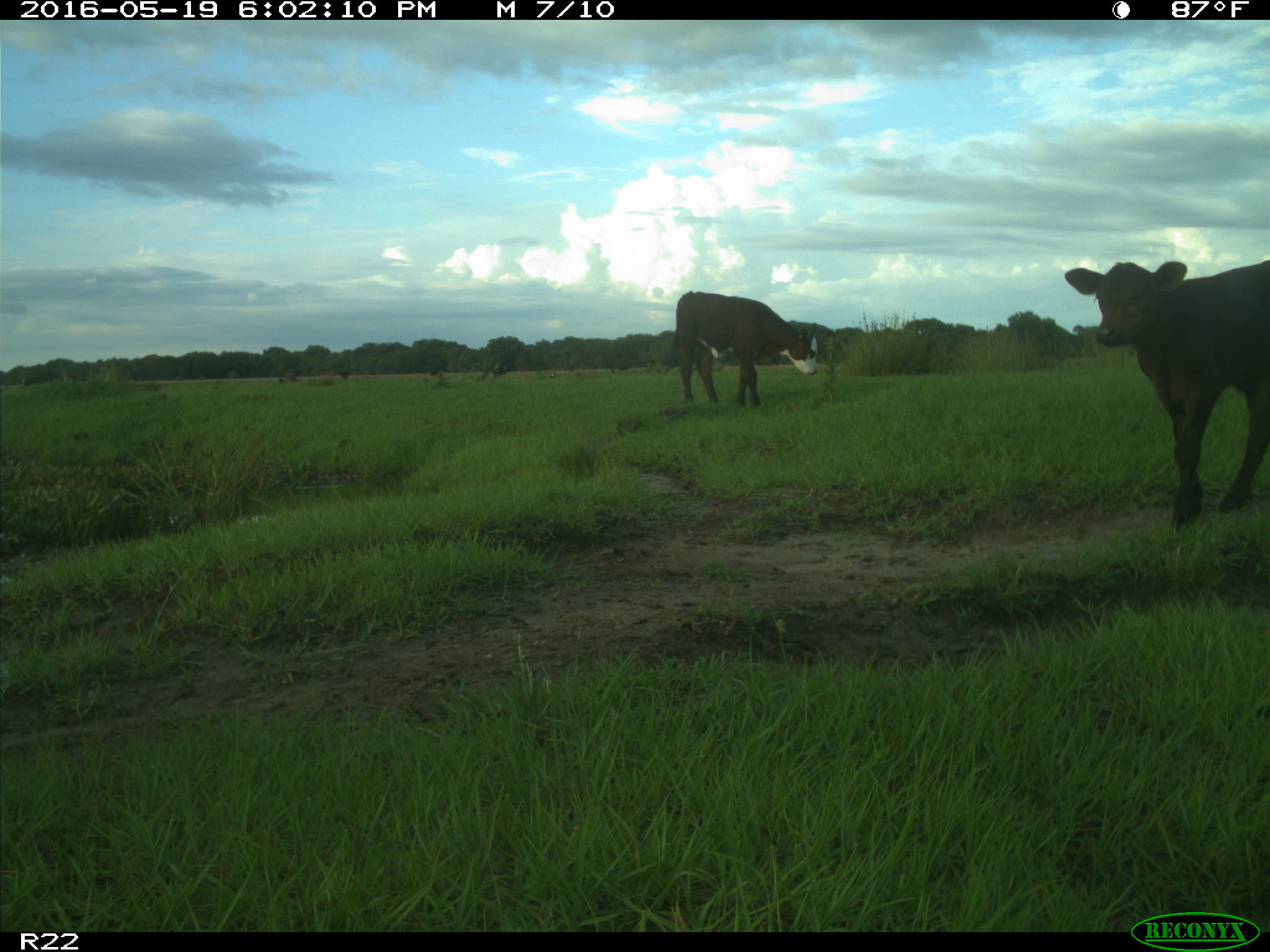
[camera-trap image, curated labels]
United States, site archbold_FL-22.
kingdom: Animalia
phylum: Chordata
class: Mammalia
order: Artiodactyla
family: Bovidae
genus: Bos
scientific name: Bos taurus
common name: domestic cow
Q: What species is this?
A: Bos taurus (domestic cow).